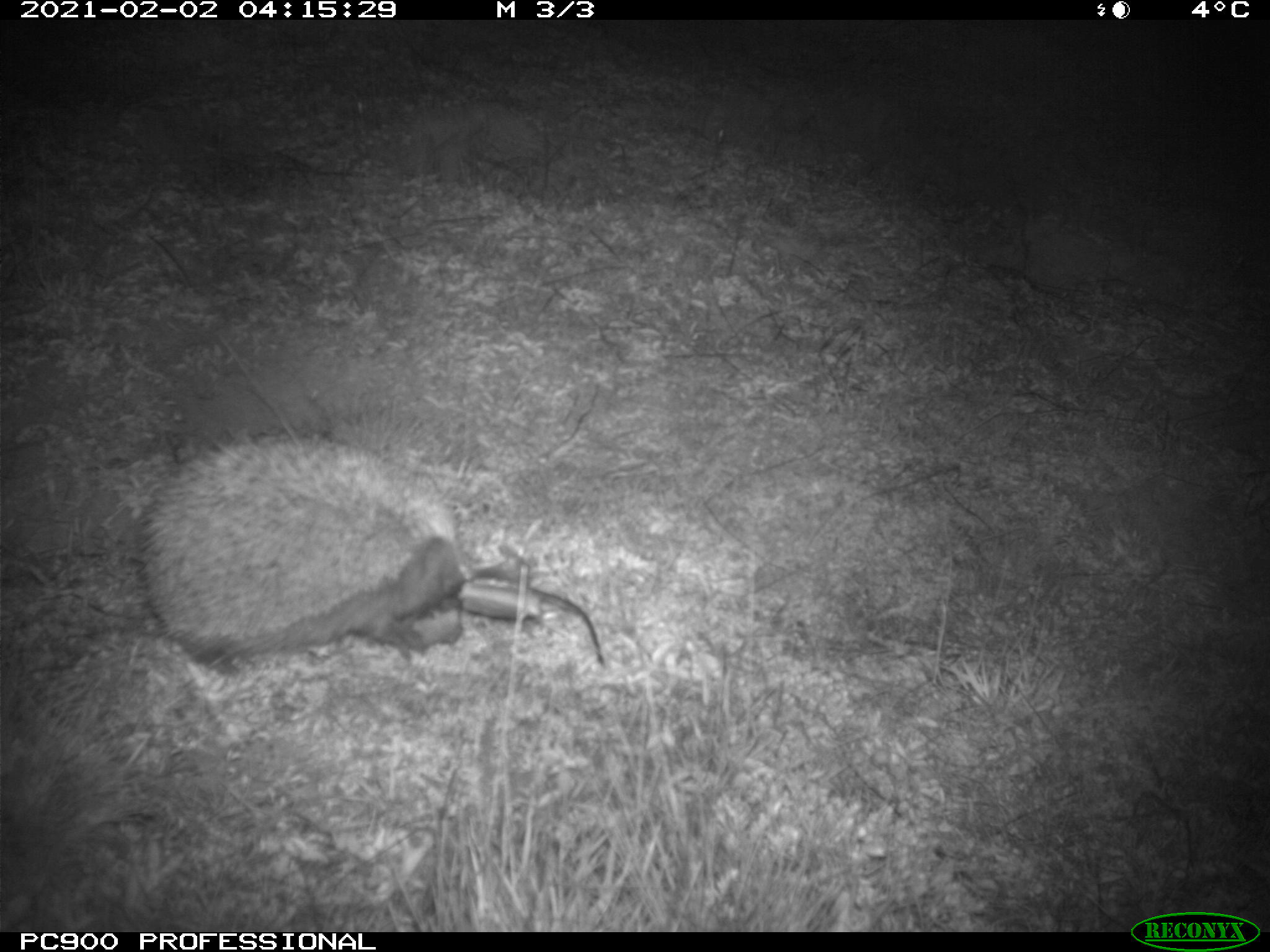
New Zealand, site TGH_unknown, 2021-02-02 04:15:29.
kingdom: Animalia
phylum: Chordata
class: Mammalia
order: Eulipotyphla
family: Erinaceidae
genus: Erinaceus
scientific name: Erinaceus europaeus europaeus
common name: european hedgehog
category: hedgehog